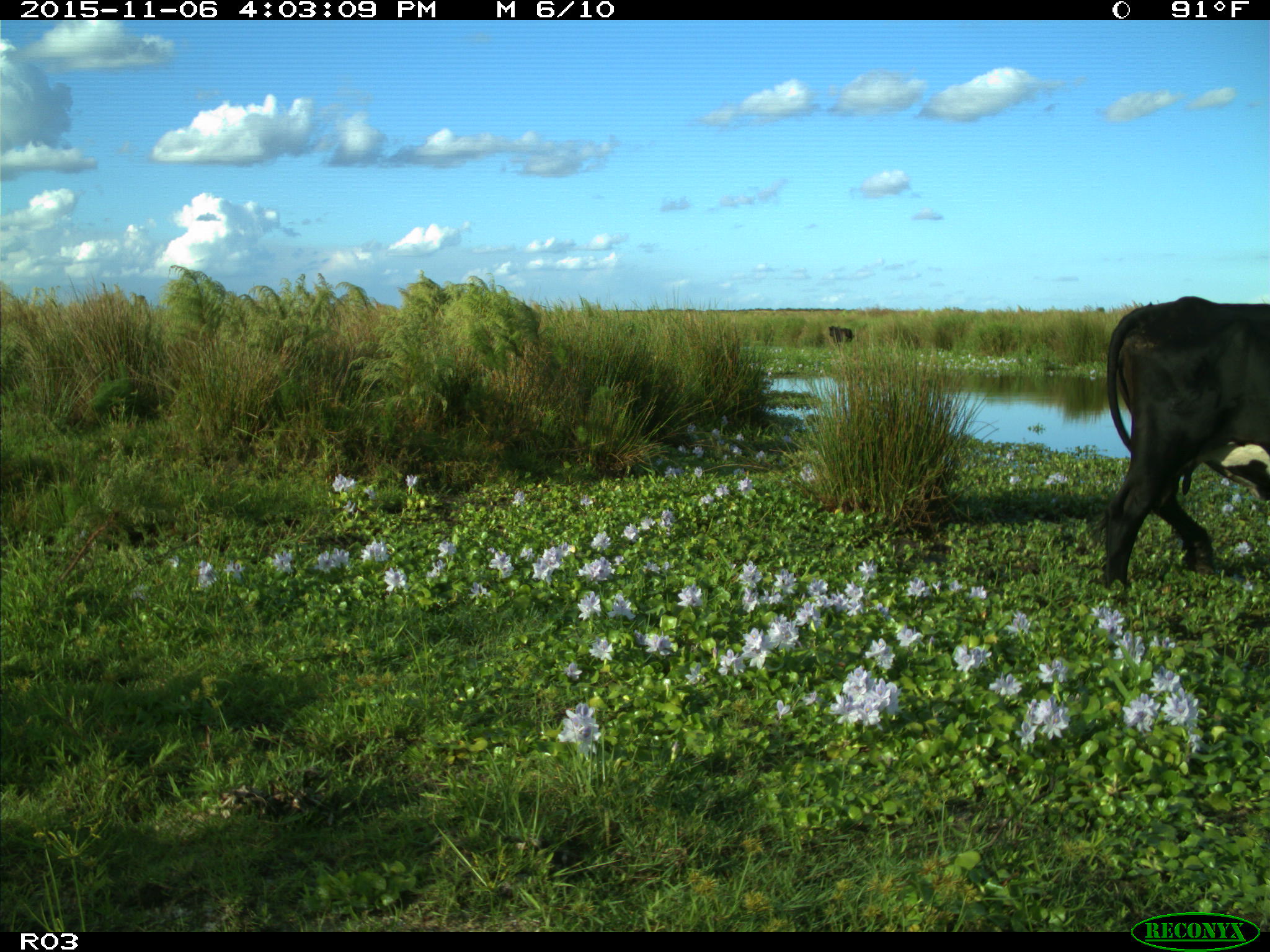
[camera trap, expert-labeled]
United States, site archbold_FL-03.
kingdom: Animalia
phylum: Chordata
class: Mammalia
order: Artiodactyla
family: Bovidae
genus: Bos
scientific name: Bos taurus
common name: domestic cow